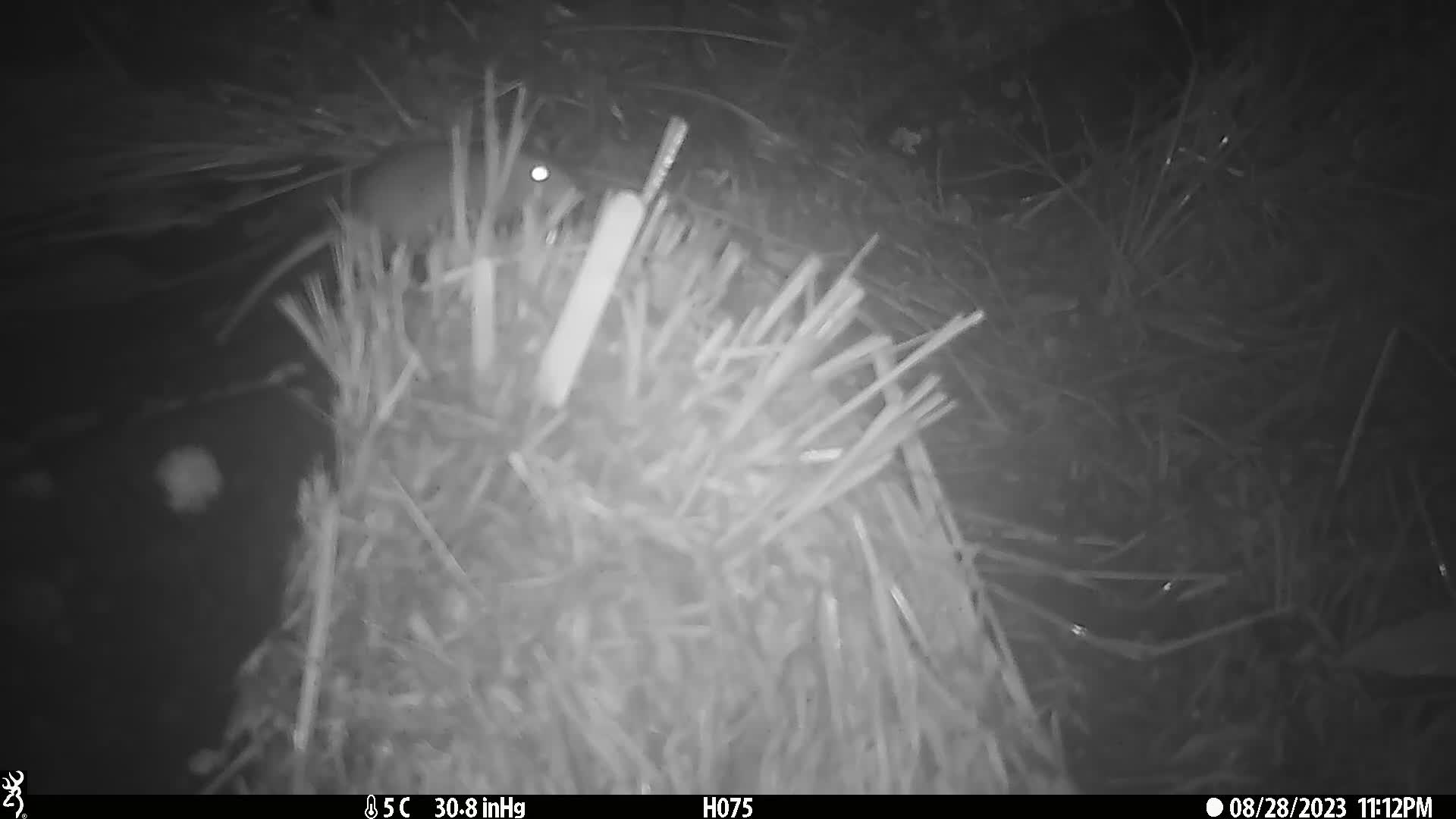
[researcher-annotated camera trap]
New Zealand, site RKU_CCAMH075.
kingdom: Animalia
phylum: Chordata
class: Mammalia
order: Rodentia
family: Muridae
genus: Rattus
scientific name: Rattus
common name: rat